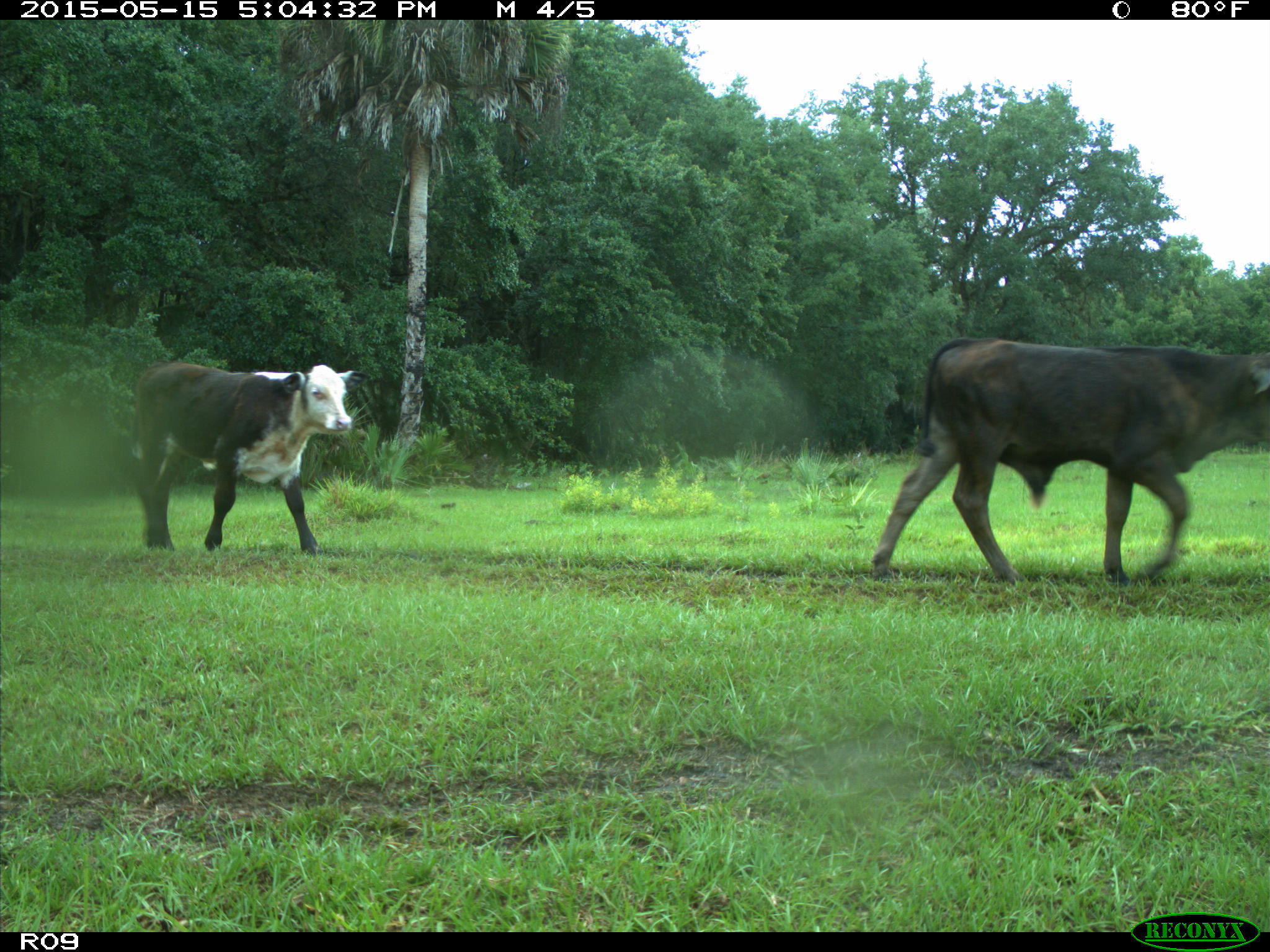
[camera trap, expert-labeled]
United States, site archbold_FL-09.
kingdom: Animalia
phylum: Chordata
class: Mammalia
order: Artiodactyla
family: Bovidae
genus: Bos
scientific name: Bos taurus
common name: domestic cow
Bos taurus (domestic cow).